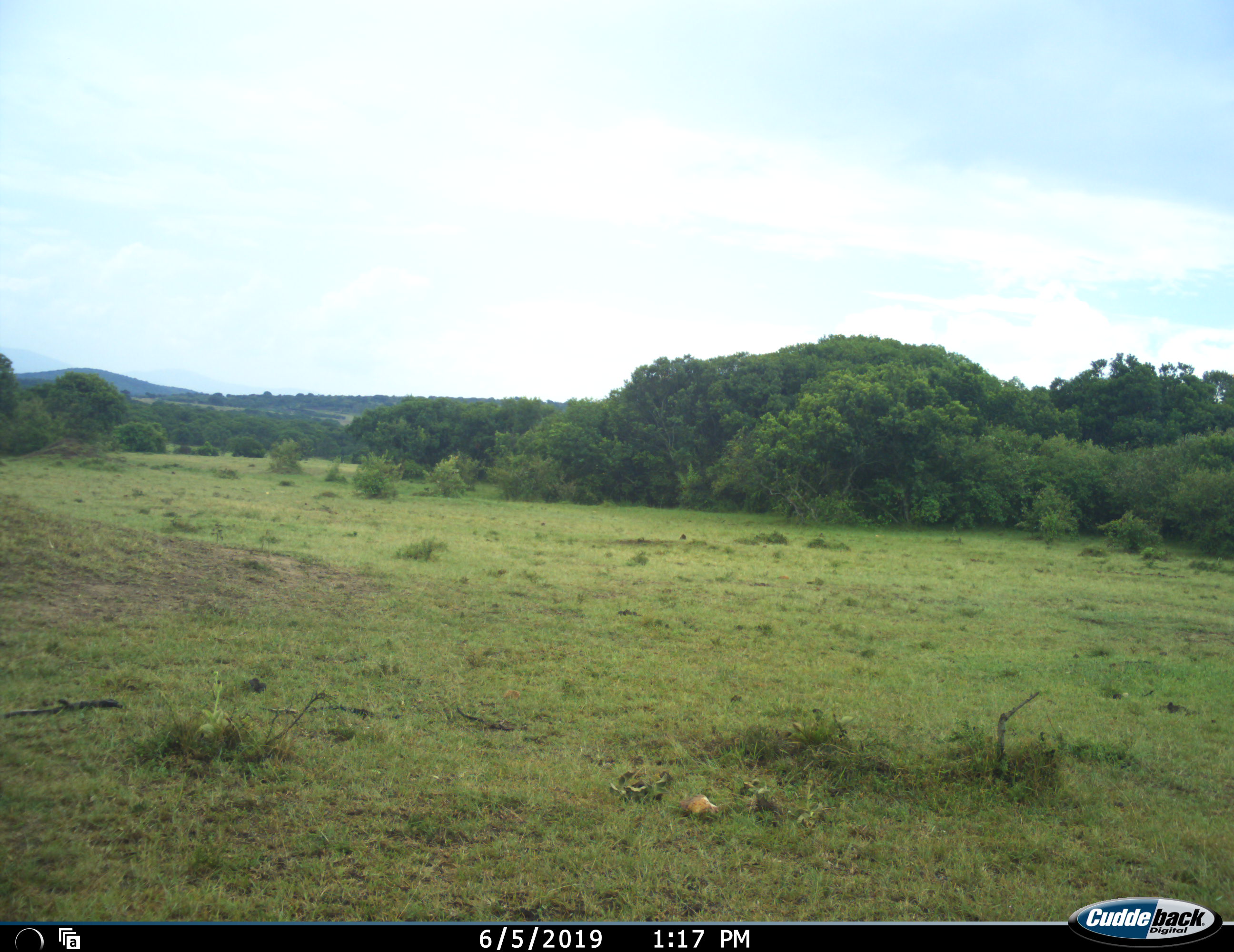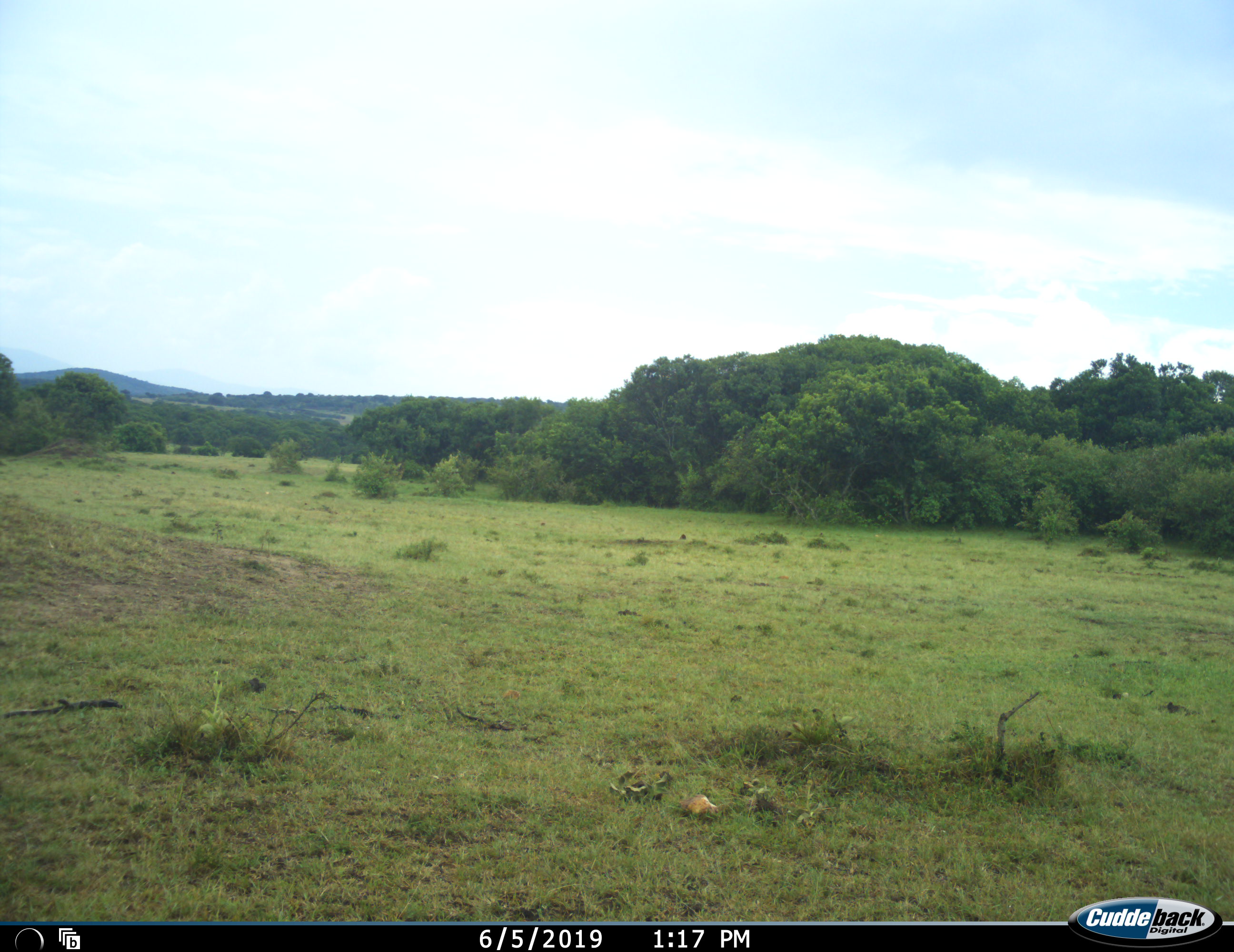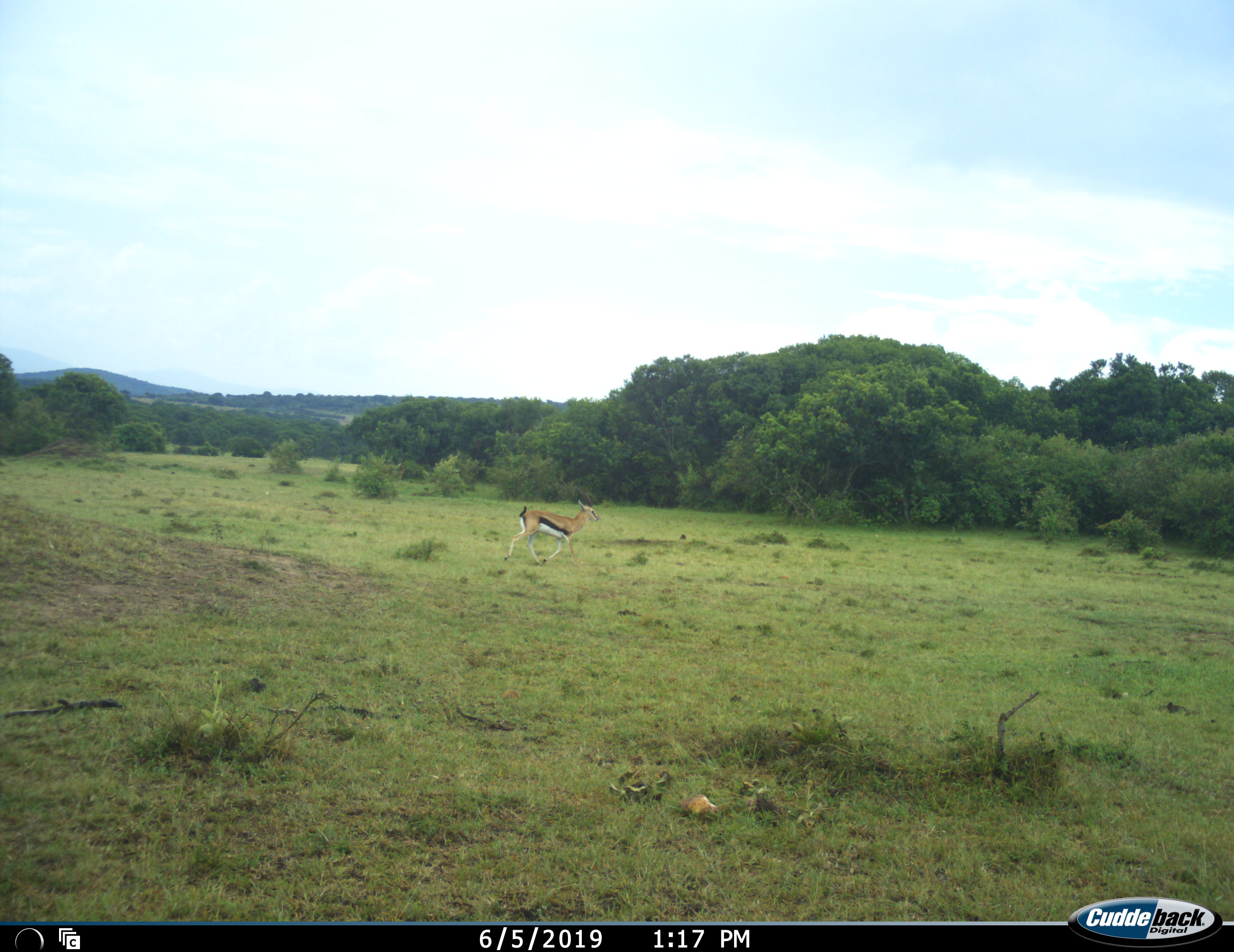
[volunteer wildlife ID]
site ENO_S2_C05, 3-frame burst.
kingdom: Animalia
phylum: Chordata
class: Mammalia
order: Artiodactyla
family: Bovidae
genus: Eudorcas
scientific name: Eudorcas thomsonii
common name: thomson's gazelle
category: gazellethomsons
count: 1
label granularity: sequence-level